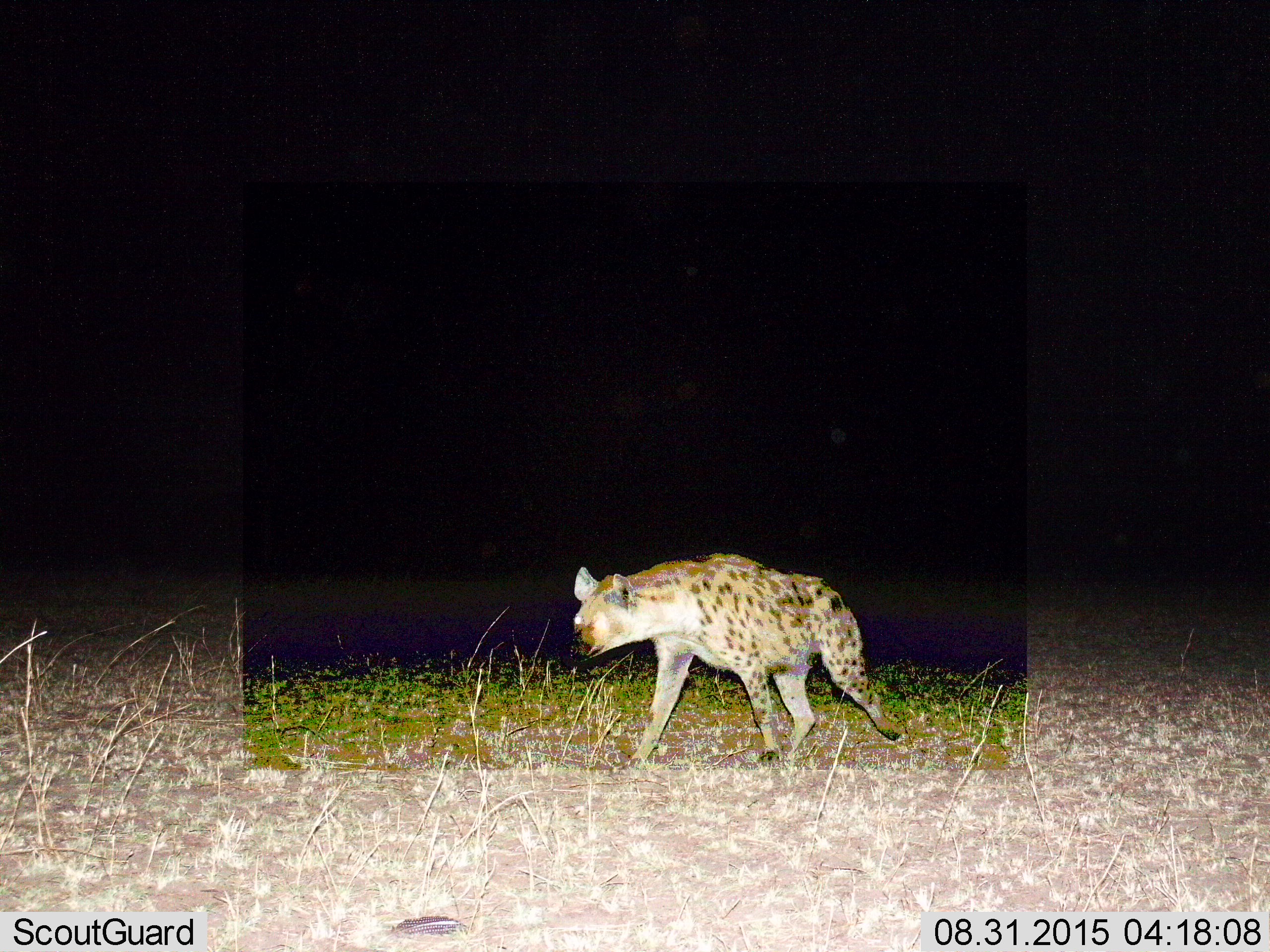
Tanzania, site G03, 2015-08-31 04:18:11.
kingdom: Animalia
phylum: Chordata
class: Mammalia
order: Carnivora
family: Hyaenidae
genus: Crocuta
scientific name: Crocuta crocuta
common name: spotted hyena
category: hyenaspotted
Hyenaspotted (spotted hyena) (Crocuta crocuta), count 1. Behavior (volunteer vote fractions): standing 5%, resting 0%, moving 95%, interacting 0%. Young present (vote fraction): 0%. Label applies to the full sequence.